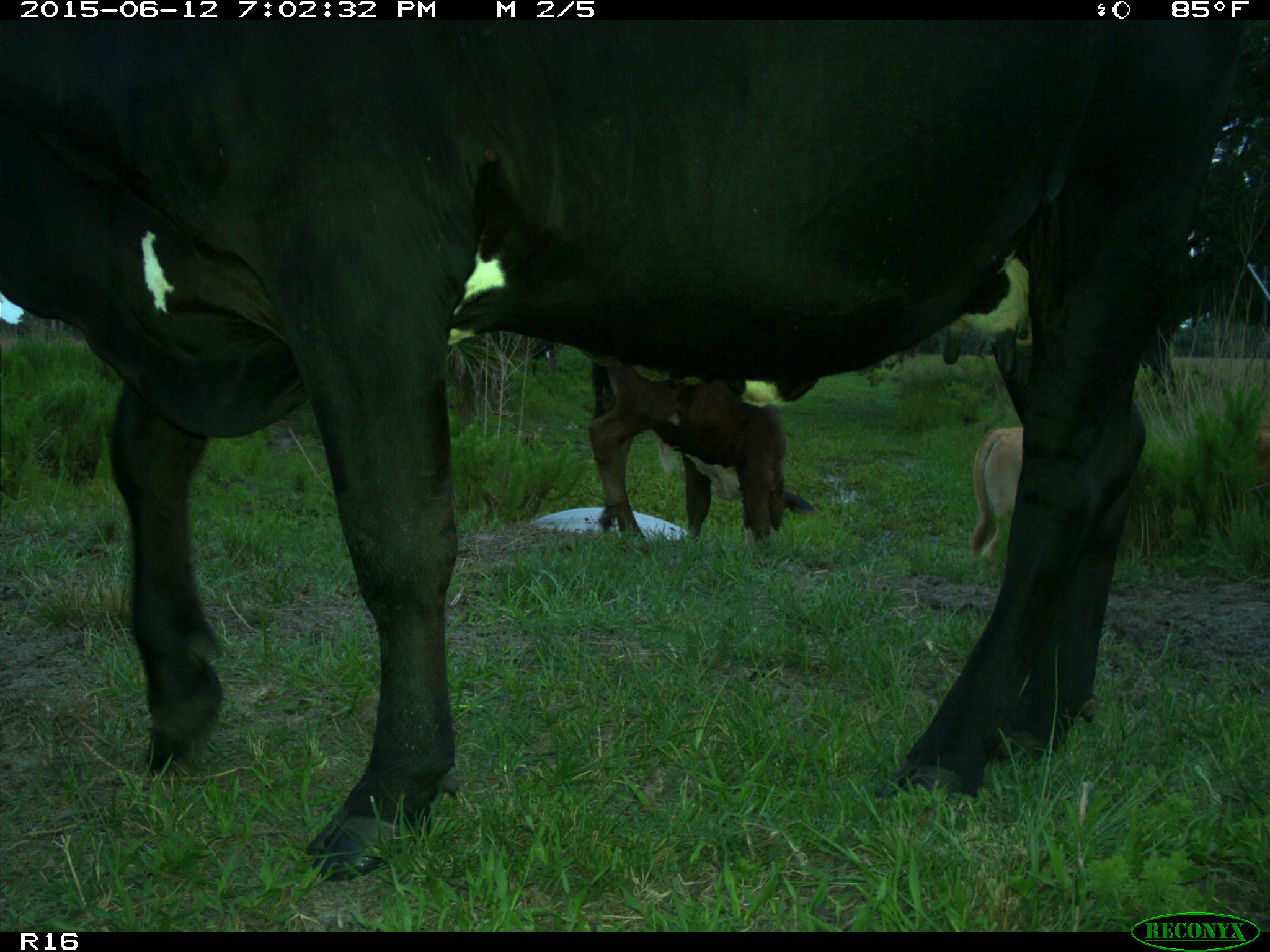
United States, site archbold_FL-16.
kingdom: Animalia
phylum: Chordata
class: Mammalia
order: Artiodactyla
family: Bovidae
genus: Bos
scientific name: Bos taurus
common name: domestic cow